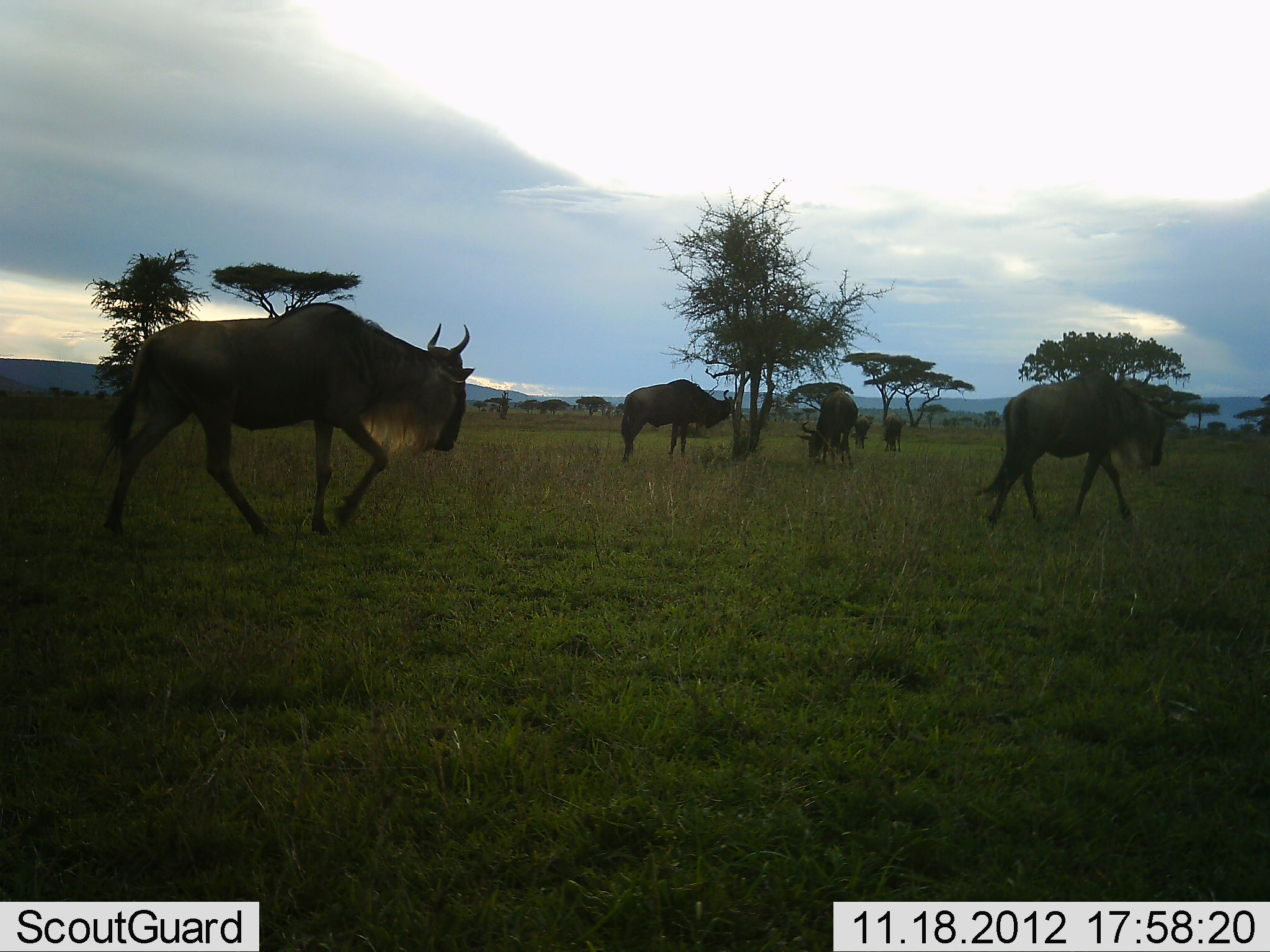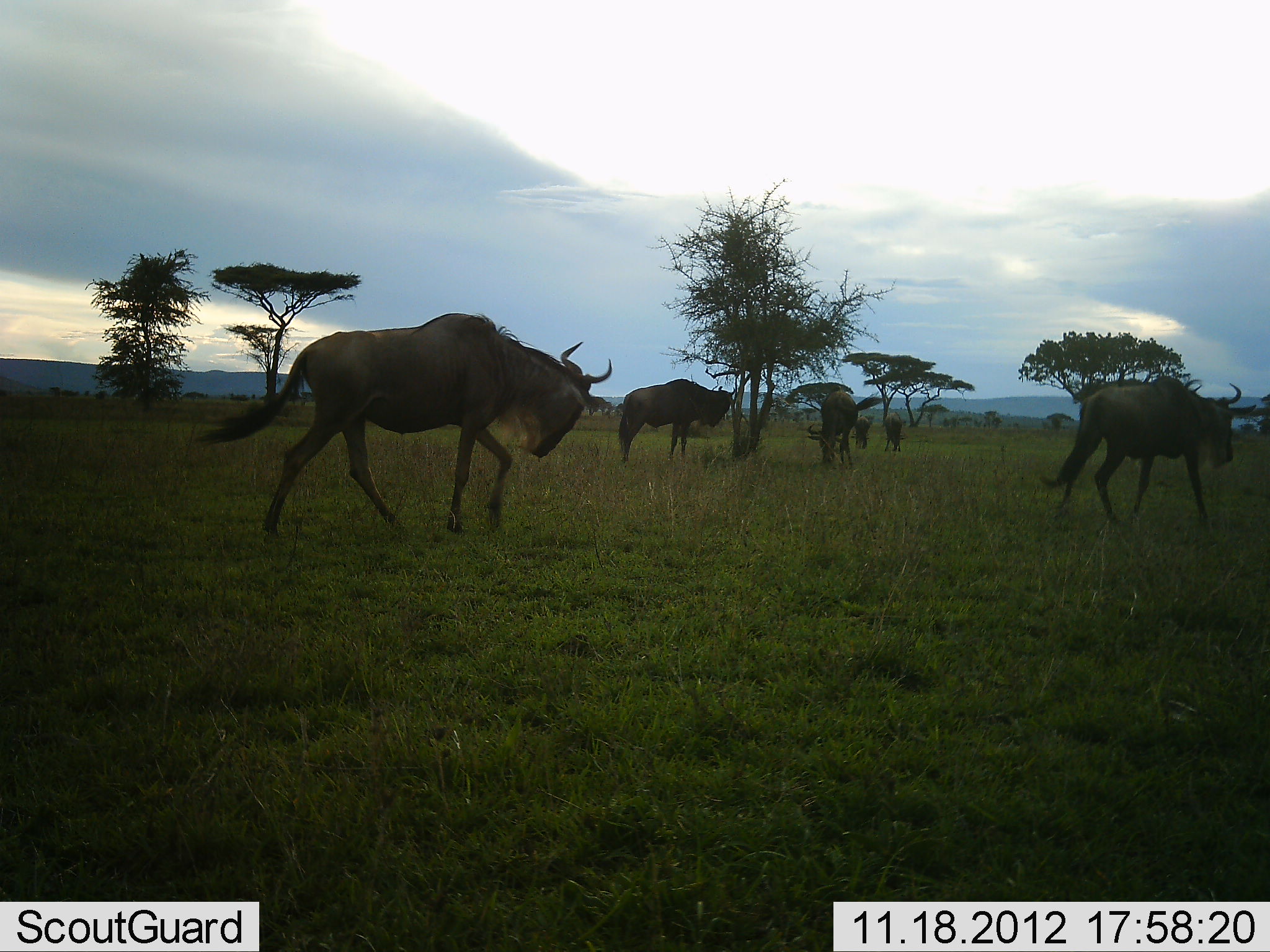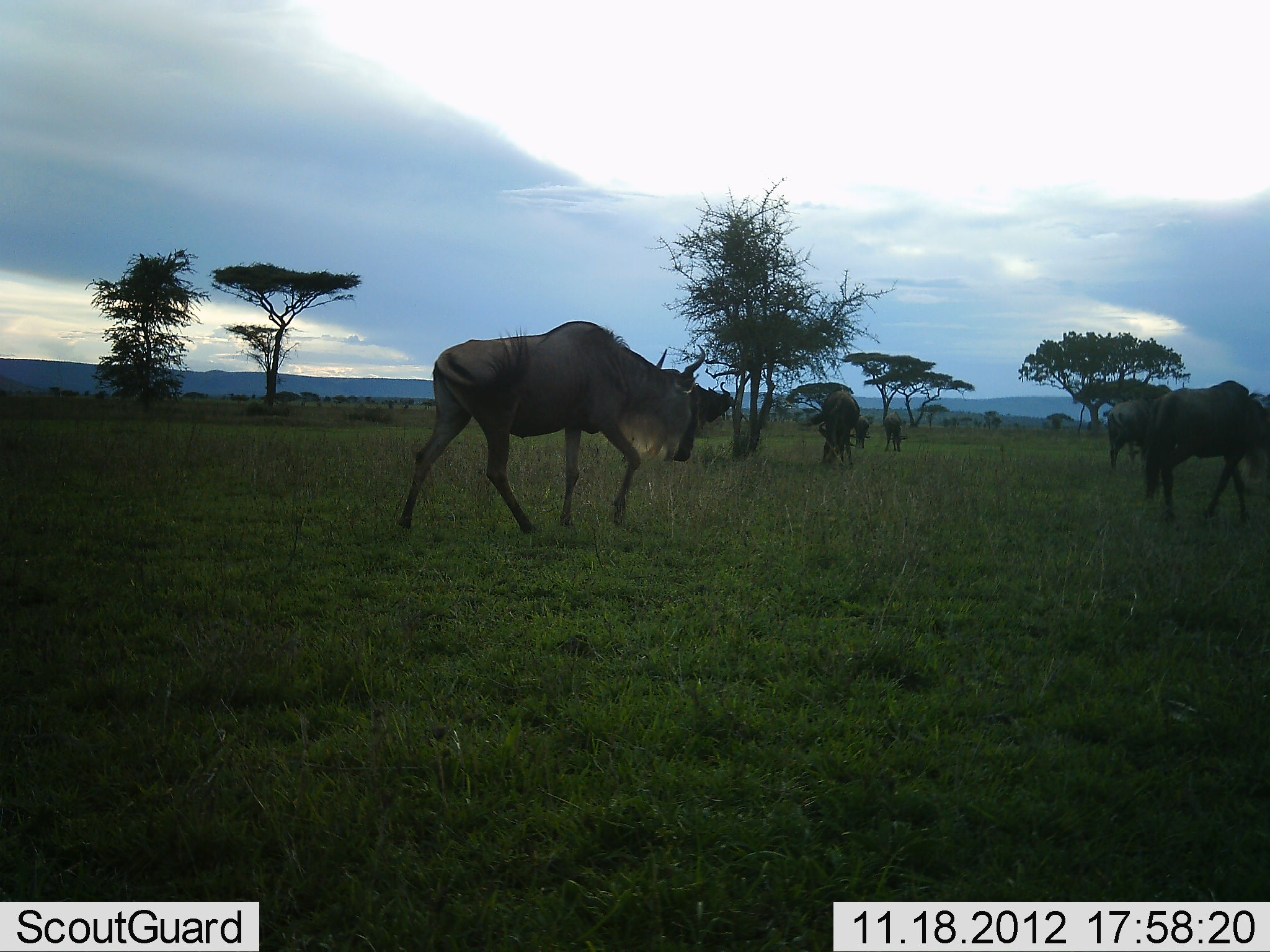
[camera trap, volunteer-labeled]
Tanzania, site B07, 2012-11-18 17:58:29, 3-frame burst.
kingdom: Animalia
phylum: Chordata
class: Mammalia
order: Artiodactyla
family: Bovidae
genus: Connochaetes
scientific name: Connochaetes taurinus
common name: blue wildebeest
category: wildebeest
Wildebeest (blue wildebeest) (Connochaetes taurinus), count 6. Behavior (volunteer vote fractions): standing 50%, resting 0%, moving 80%, interacting 0%. Young present (vote fraction): 0%. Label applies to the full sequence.